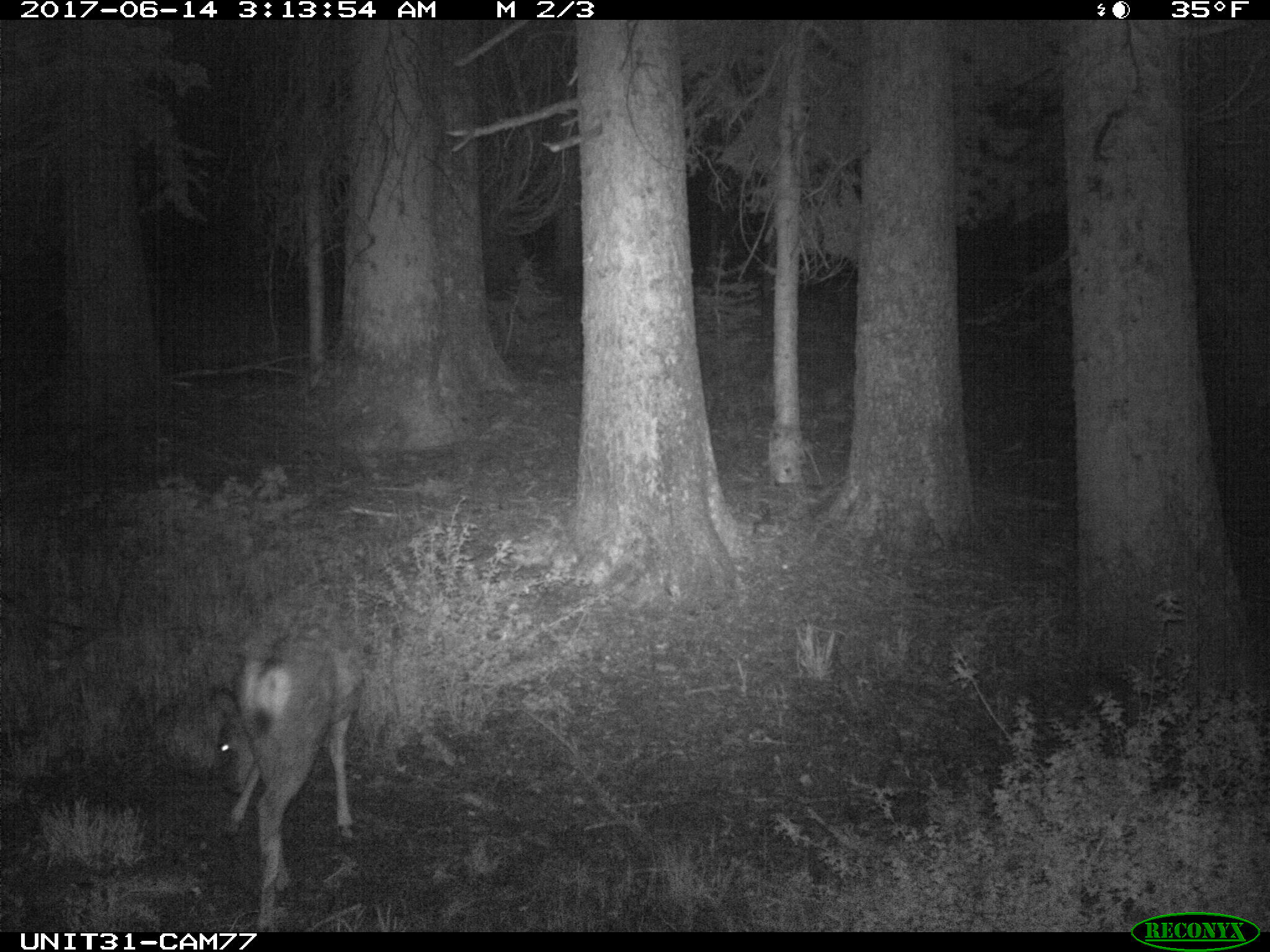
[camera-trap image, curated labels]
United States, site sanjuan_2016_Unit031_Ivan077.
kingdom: Animalia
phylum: Chordata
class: Mammalia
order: Artiodactyla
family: Cervidae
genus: Odocoileus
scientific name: Odocoileus hemionus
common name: mule deer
Odocoileus hemionus (mule deer).